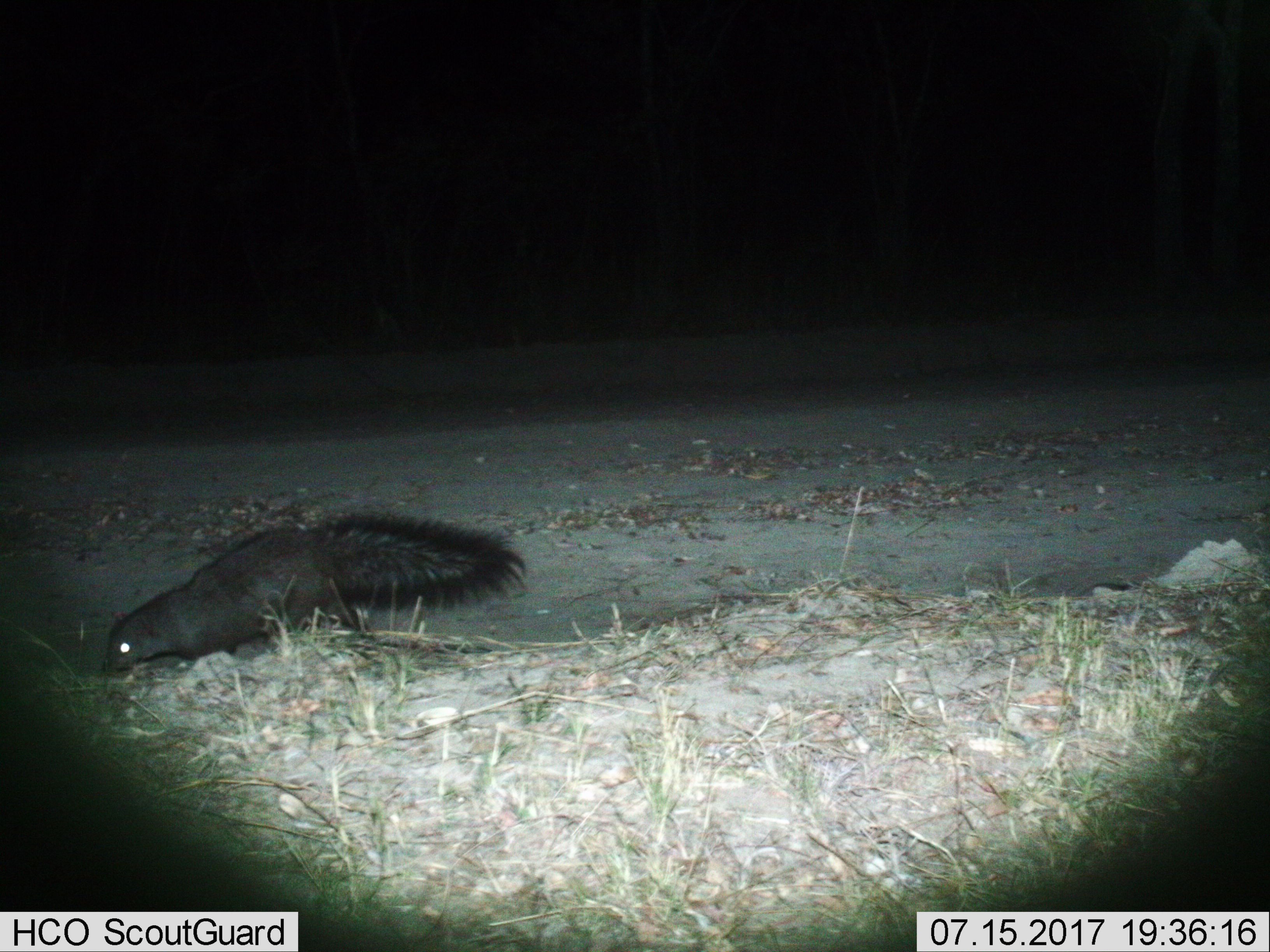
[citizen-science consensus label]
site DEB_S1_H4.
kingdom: Animalia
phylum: Chordata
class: Mammalia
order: Carnivora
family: Herpestidae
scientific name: Herpestidae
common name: mongoose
Mongoose (Herpestidae), count 1. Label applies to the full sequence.